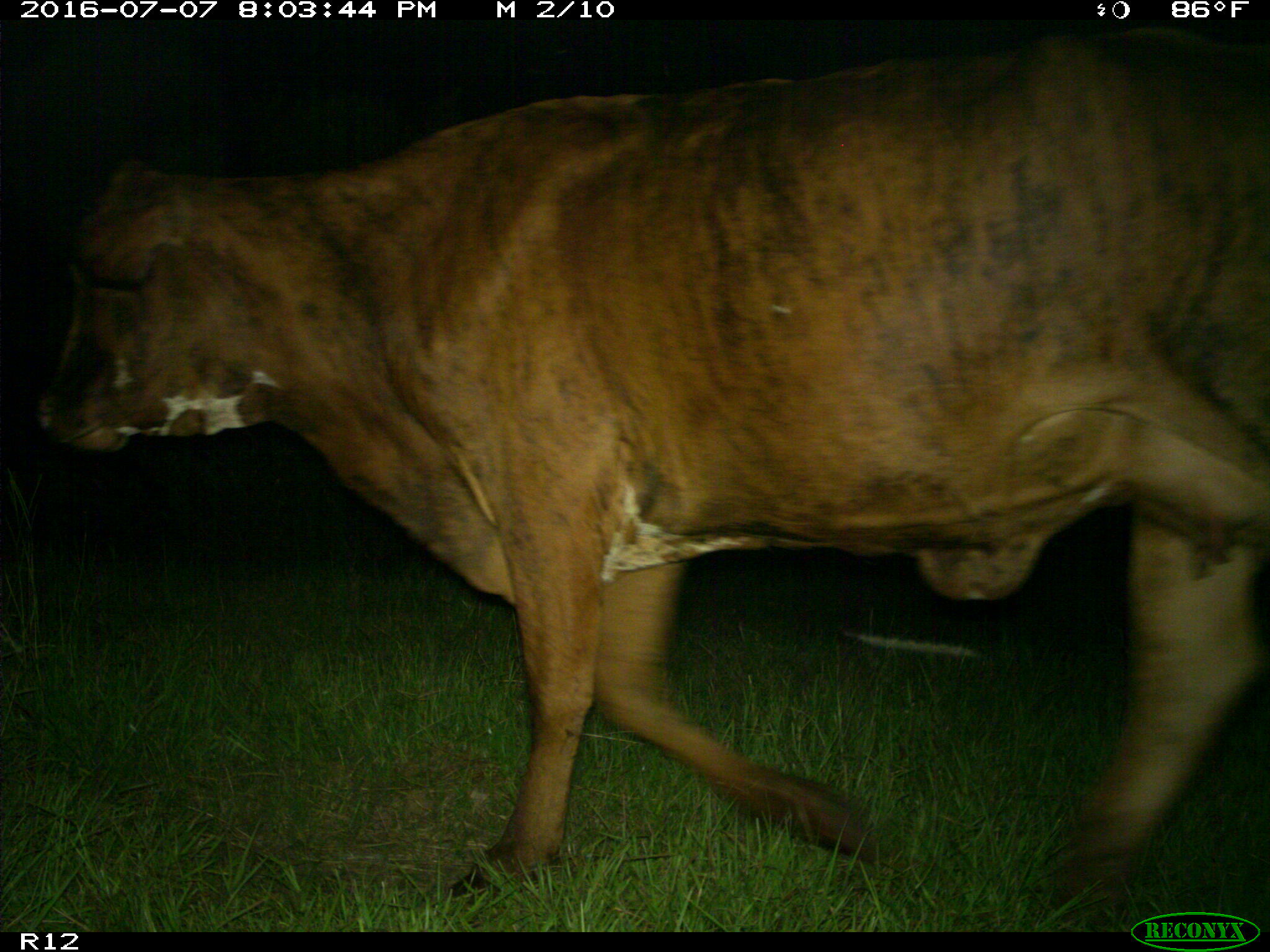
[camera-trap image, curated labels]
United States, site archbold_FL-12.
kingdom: Animalia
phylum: Chordata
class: Mammalia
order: Artiodactyla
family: Bovidae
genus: Bos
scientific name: Bos taurus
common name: domestic cow